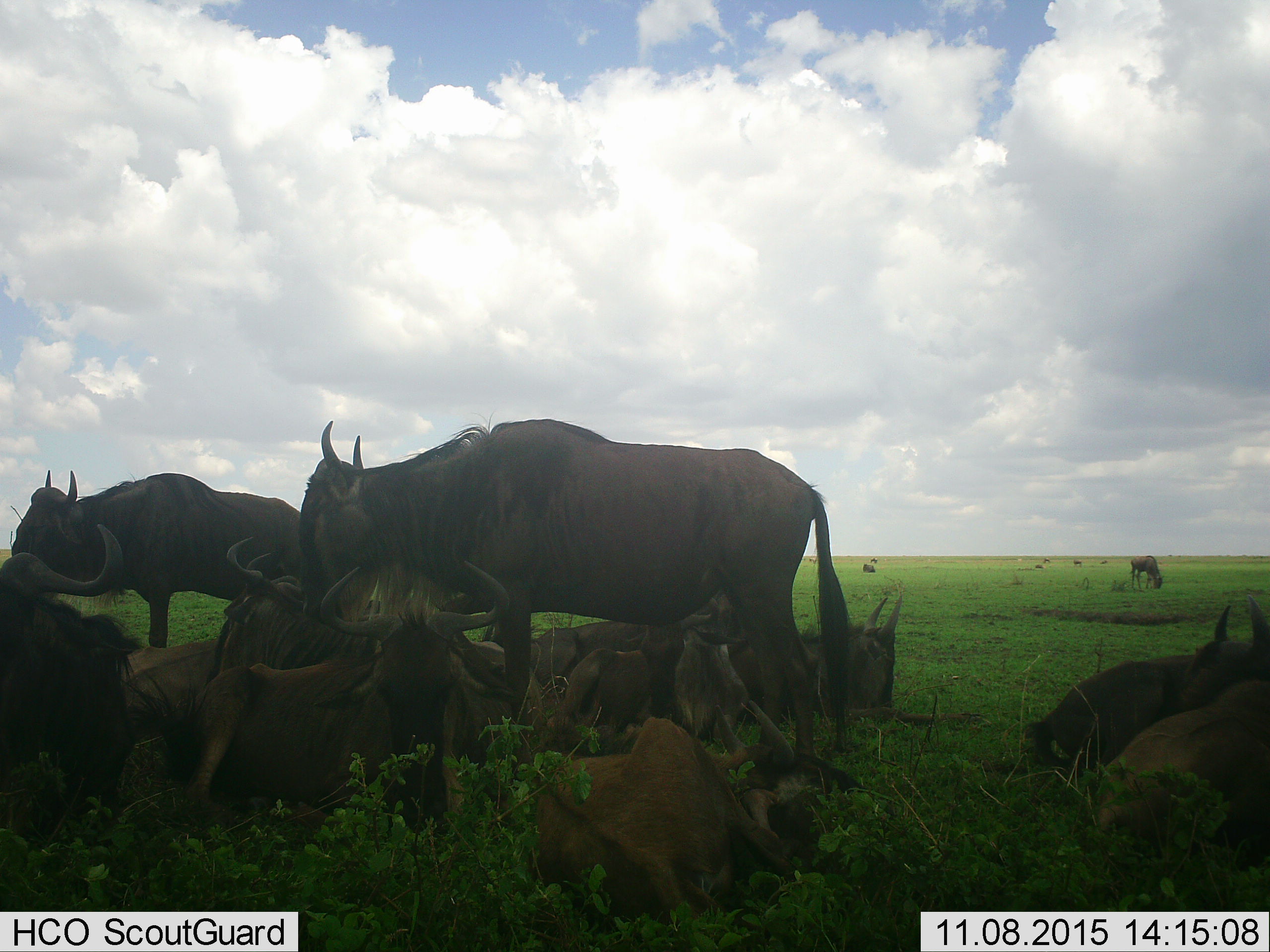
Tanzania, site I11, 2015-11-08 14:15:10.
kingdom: Animalia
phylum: Chordata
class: Mammalia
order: Artiodactyla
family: Bovidae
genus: Connochaetes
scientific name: Connochaetes taurinus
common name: blue wildebeest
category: wildebeest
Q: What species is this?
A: Wildebeest (blue wildebeest) (Connochaetes taurinus).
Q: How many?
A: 11-50.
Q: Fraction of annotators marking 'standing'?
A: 67%.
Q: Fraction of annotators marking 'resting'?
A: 100%.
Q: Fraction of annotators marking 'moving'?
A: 17%.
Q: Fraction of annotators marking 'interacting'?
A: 0%.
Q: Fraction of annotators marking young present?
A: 33%.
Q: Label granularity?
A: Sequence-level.